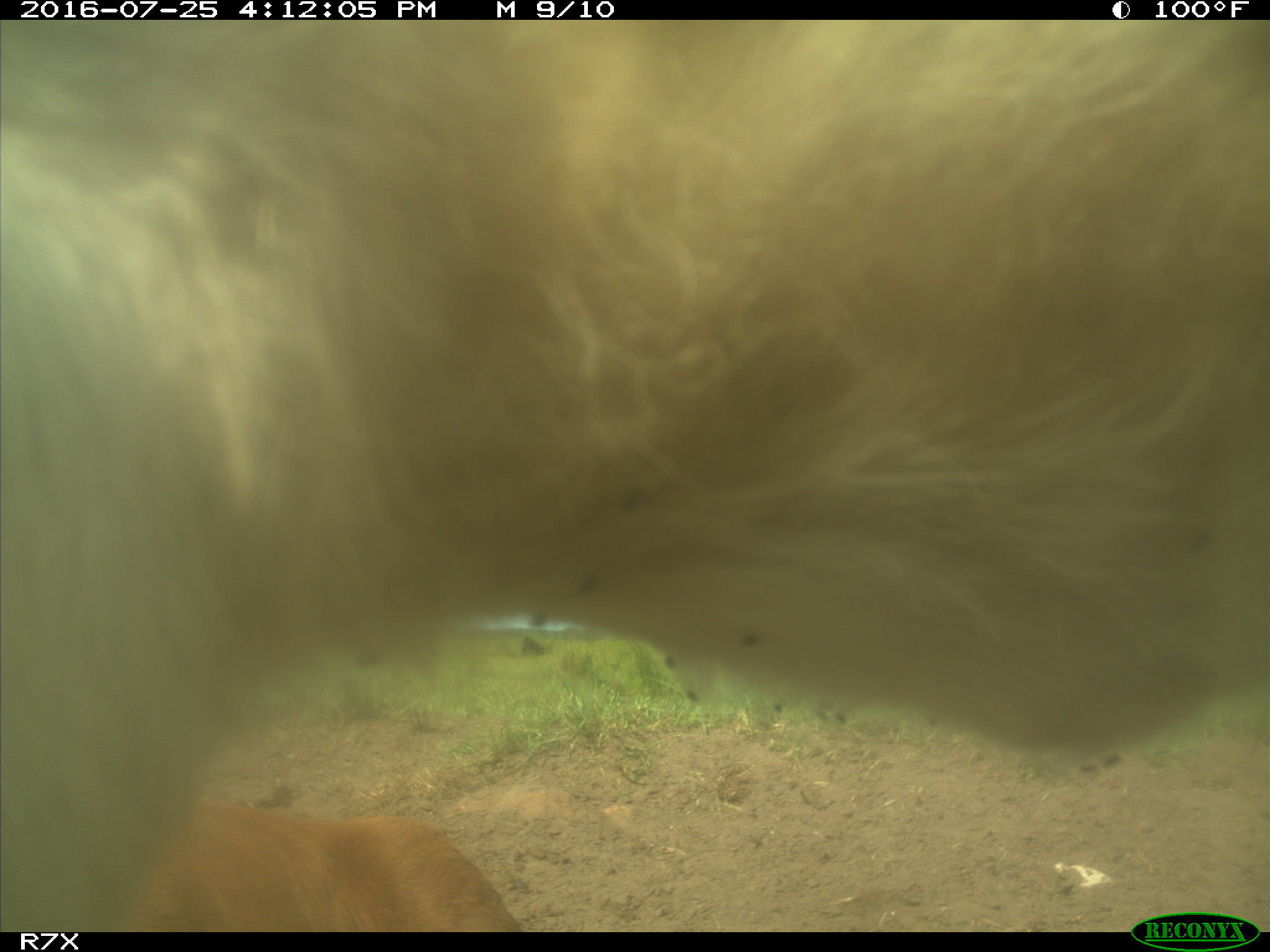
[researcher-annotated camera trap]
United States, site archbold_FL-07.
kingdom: Animalia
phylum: Chordata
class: Mammalia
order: Artiodactyla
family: Bovidae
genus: Bos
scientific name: Bos taurus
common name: domestic cow